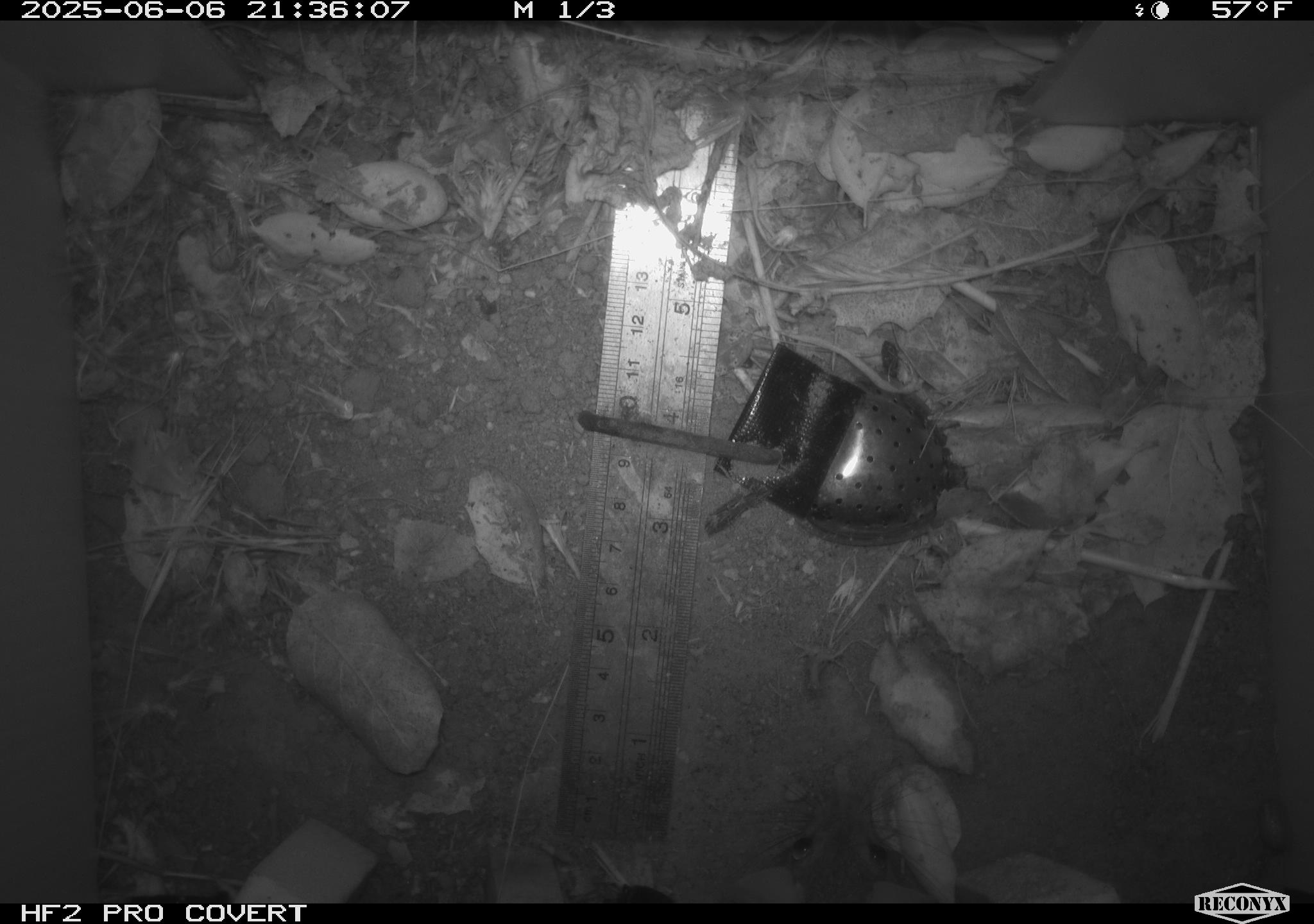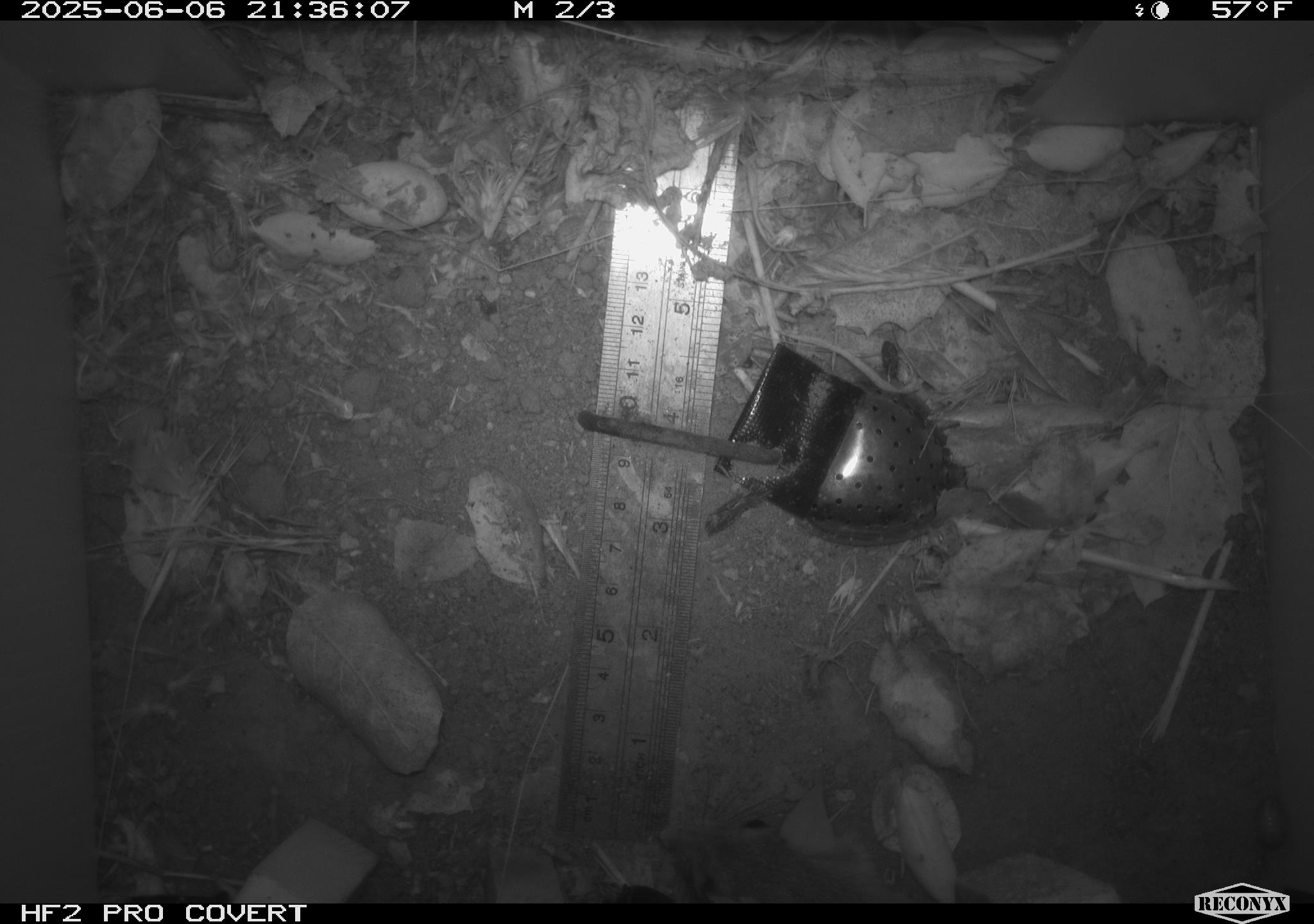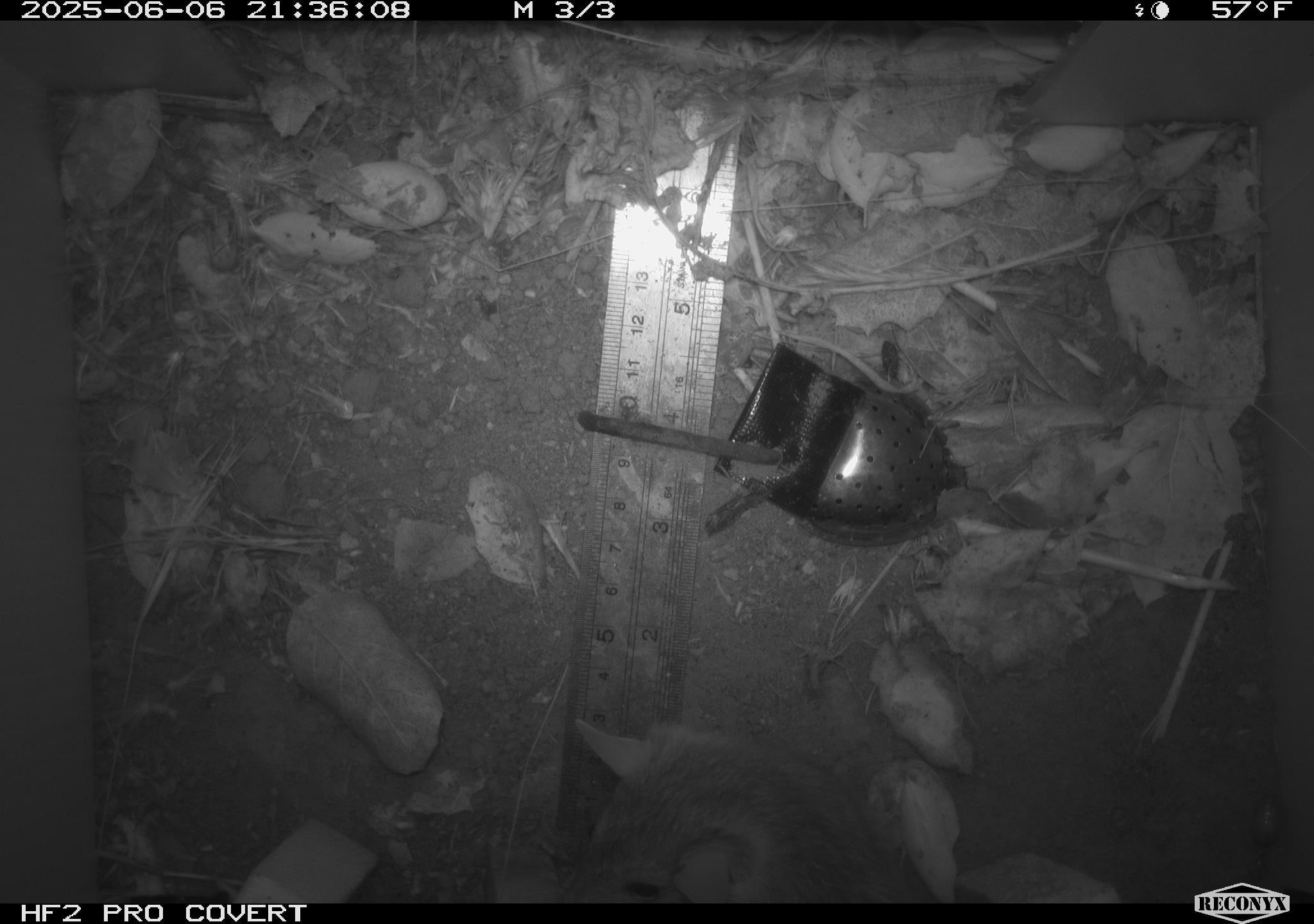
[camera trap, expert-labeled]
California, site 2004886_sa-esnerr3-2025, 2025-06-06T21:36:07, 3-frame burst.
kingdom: Animalia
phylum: Chordata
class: Mammalia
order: Rodentia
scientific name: Rodentia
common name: rodent